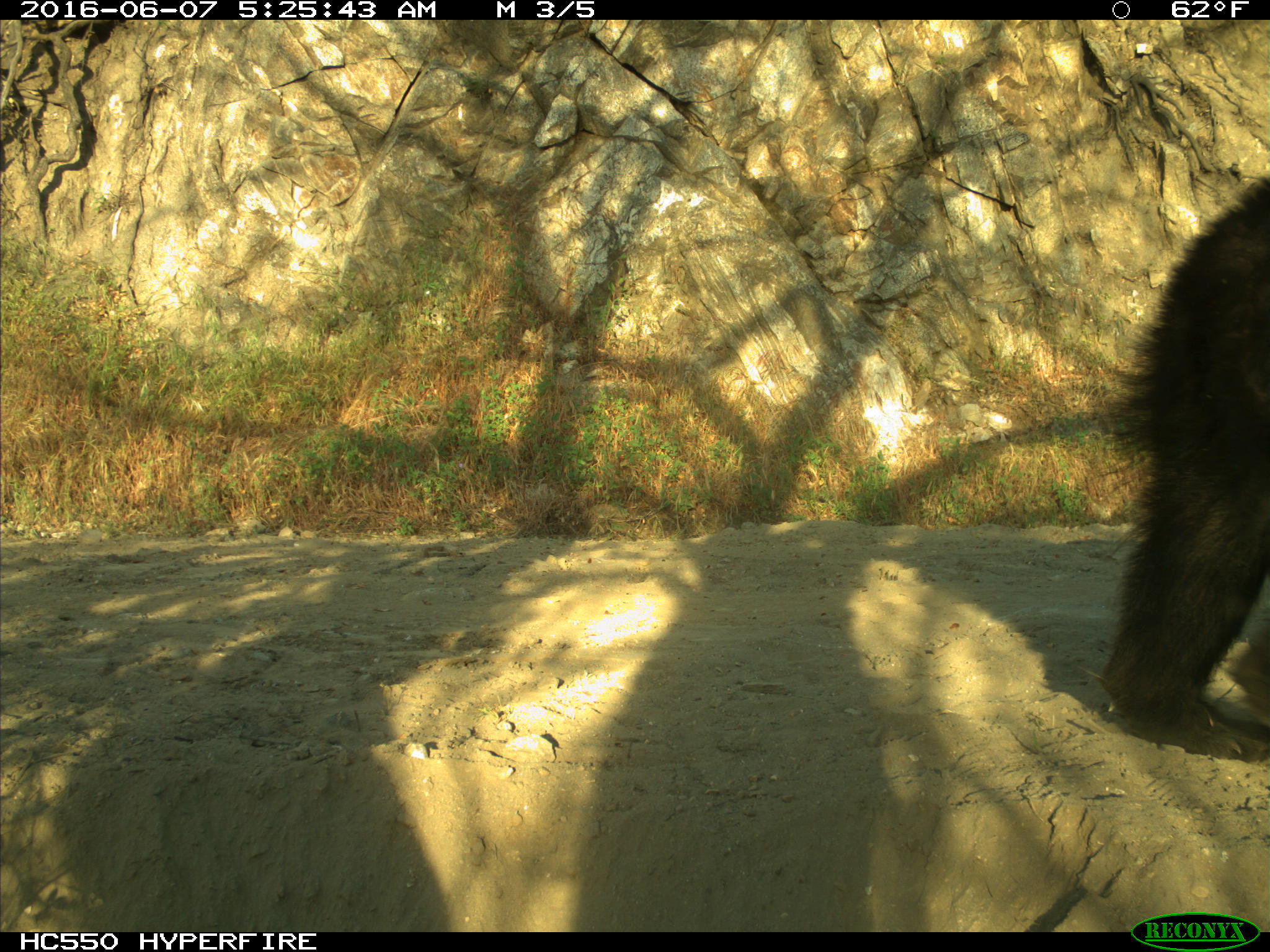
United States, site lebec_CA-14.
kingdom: Animalia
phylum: Chordata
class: Mammalia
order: Carnivora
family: Ursidae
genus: Ursus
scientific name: Ursus americanus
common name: american black bear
Ursus americanus (american black bear).